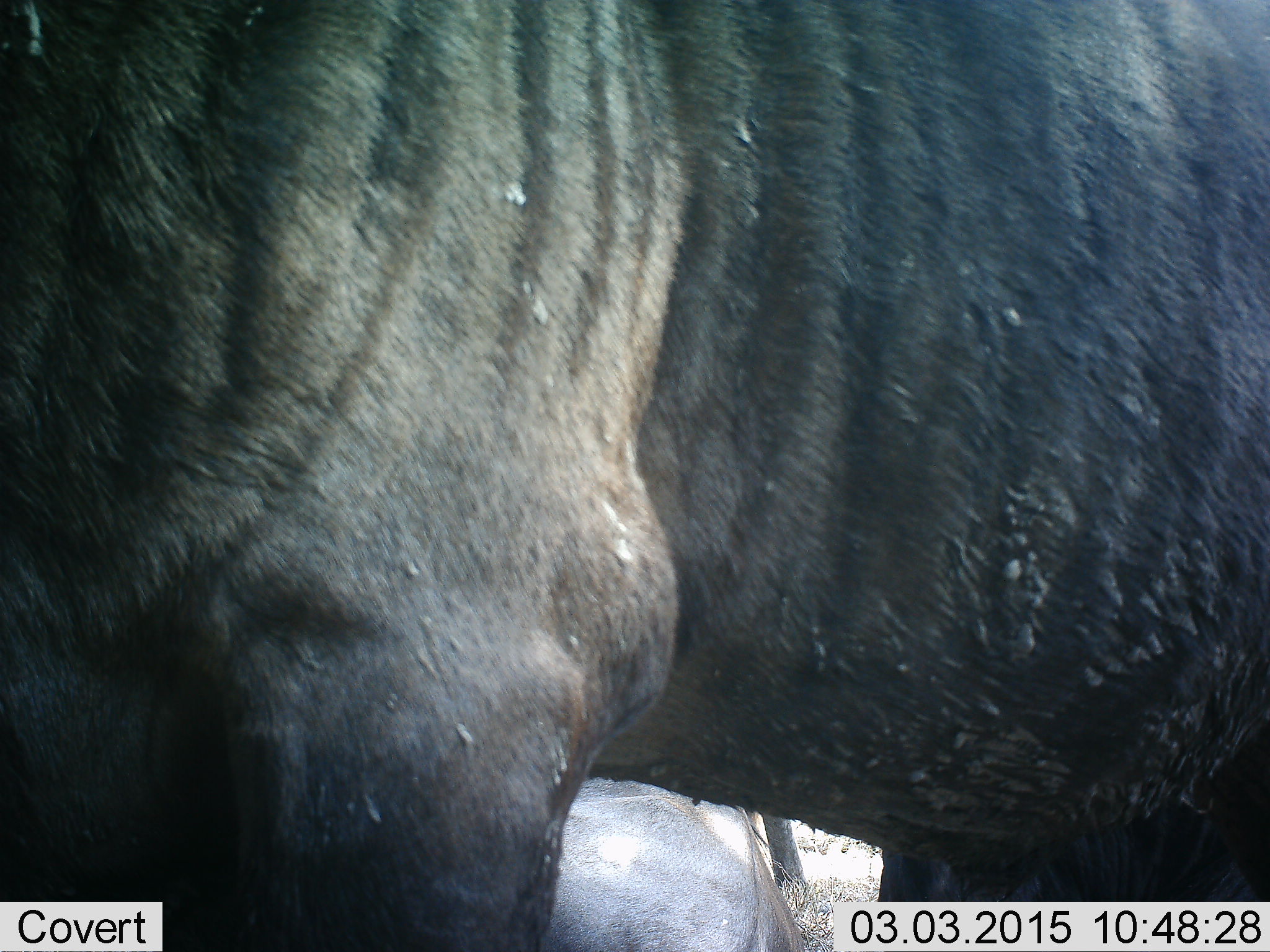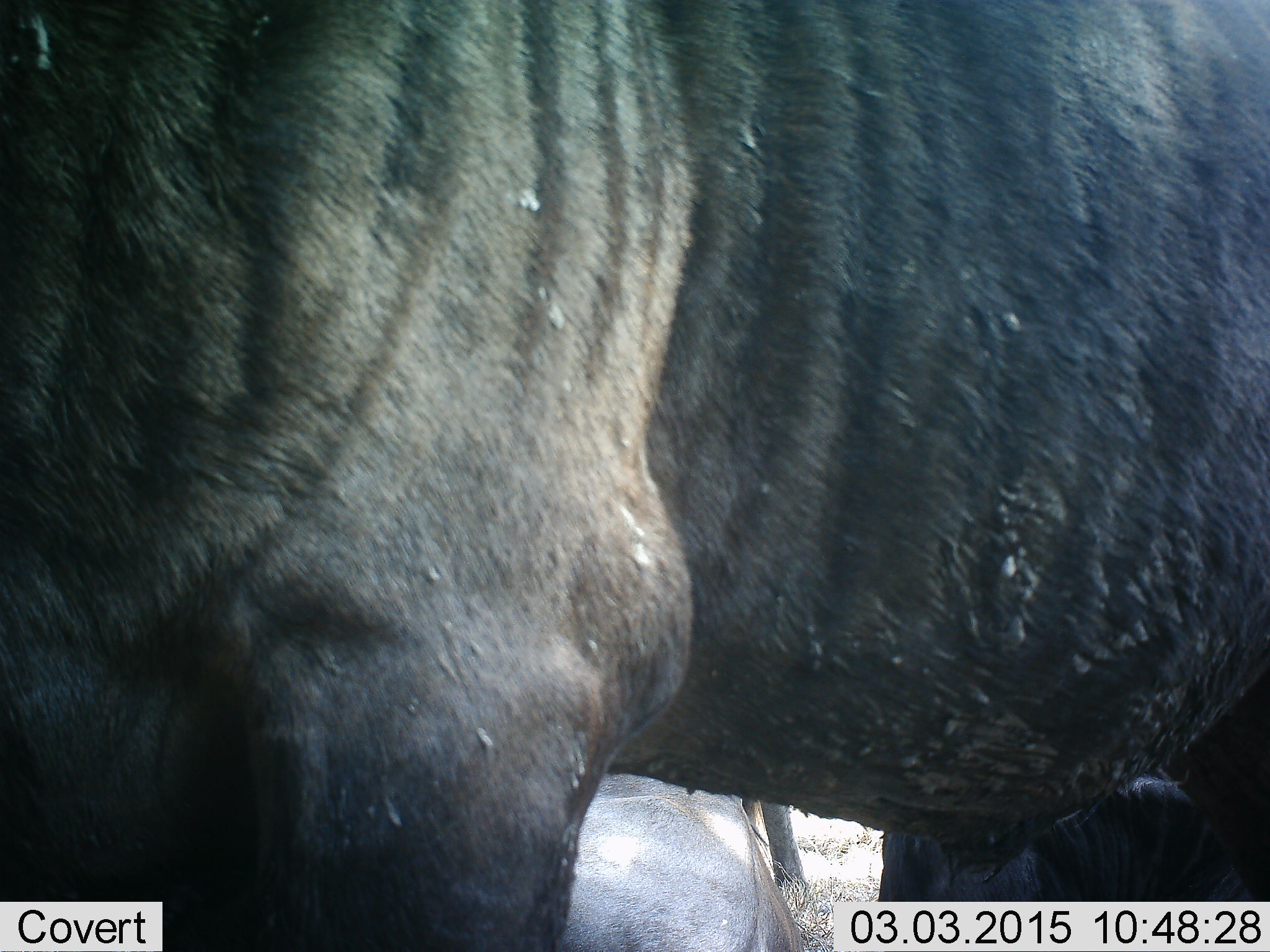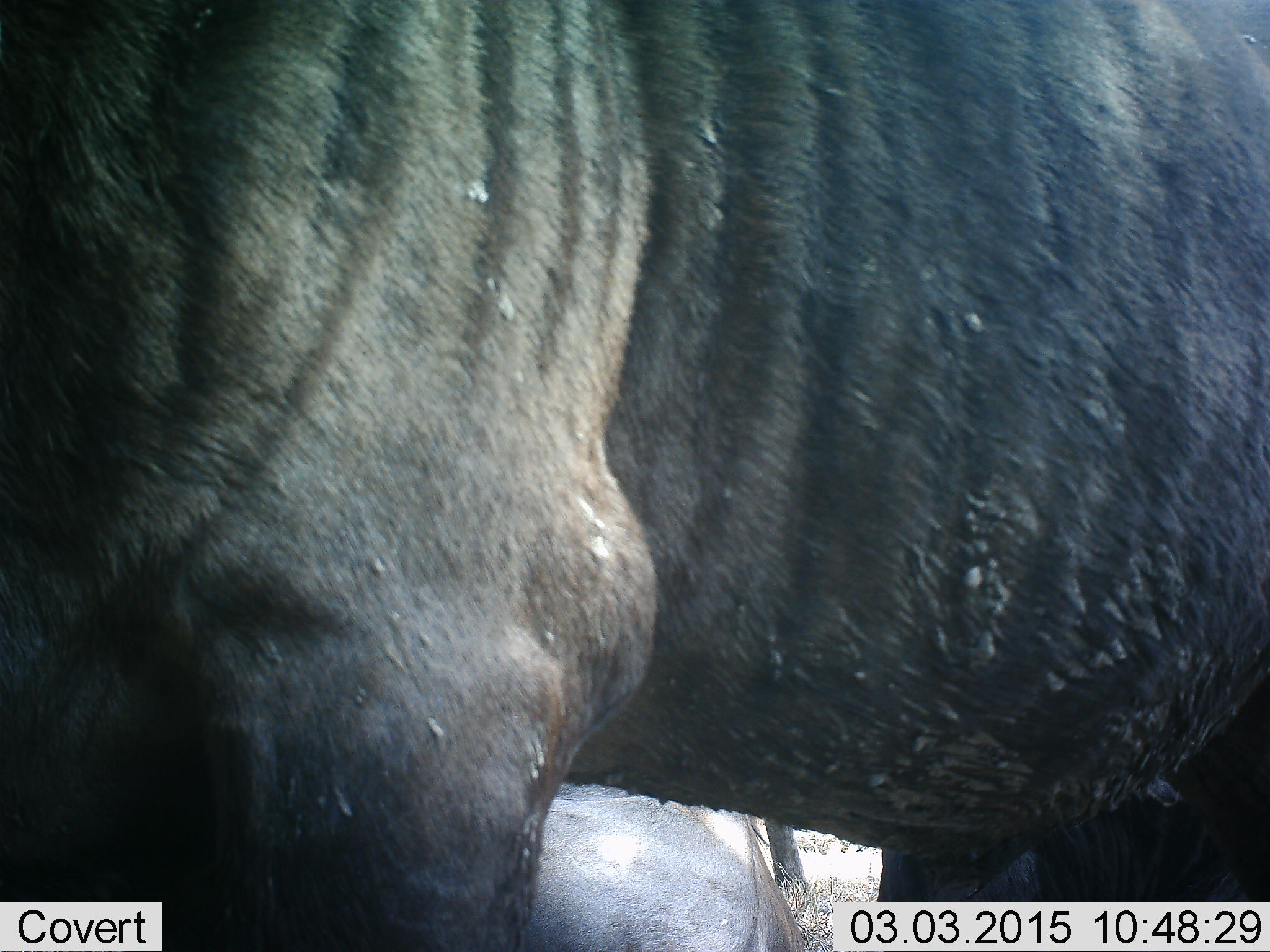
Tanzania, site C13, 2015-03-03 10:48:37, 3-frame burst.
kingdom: Animalia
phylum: Chordata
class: Mammalia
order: Artiodactyla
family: Bovidae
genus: Connochaetes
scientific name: Connochaetes taurinus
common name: blue wildebeest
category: wildebeest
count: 2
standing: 100%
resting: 40%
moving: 0%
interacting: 0%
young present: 0%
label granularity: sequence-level